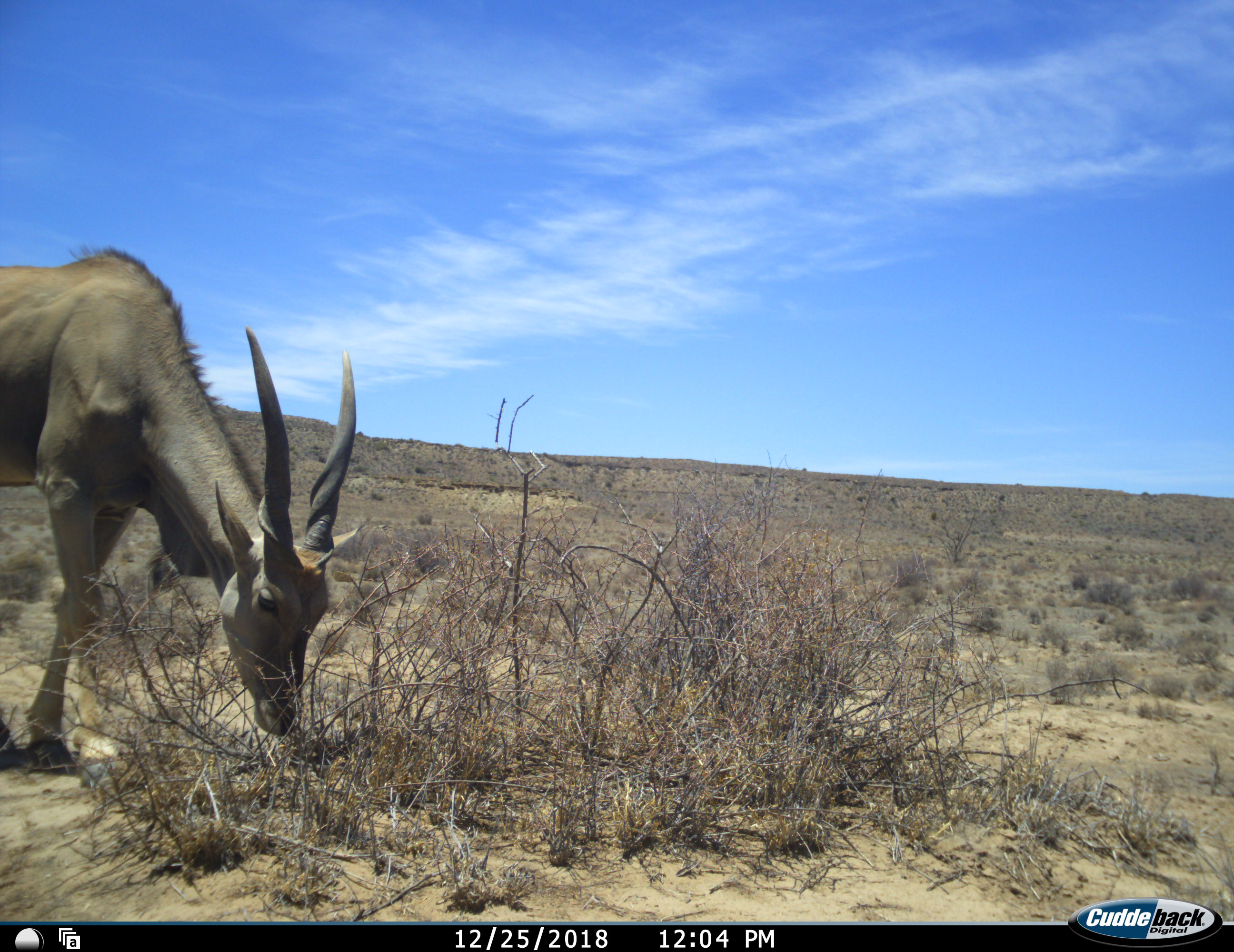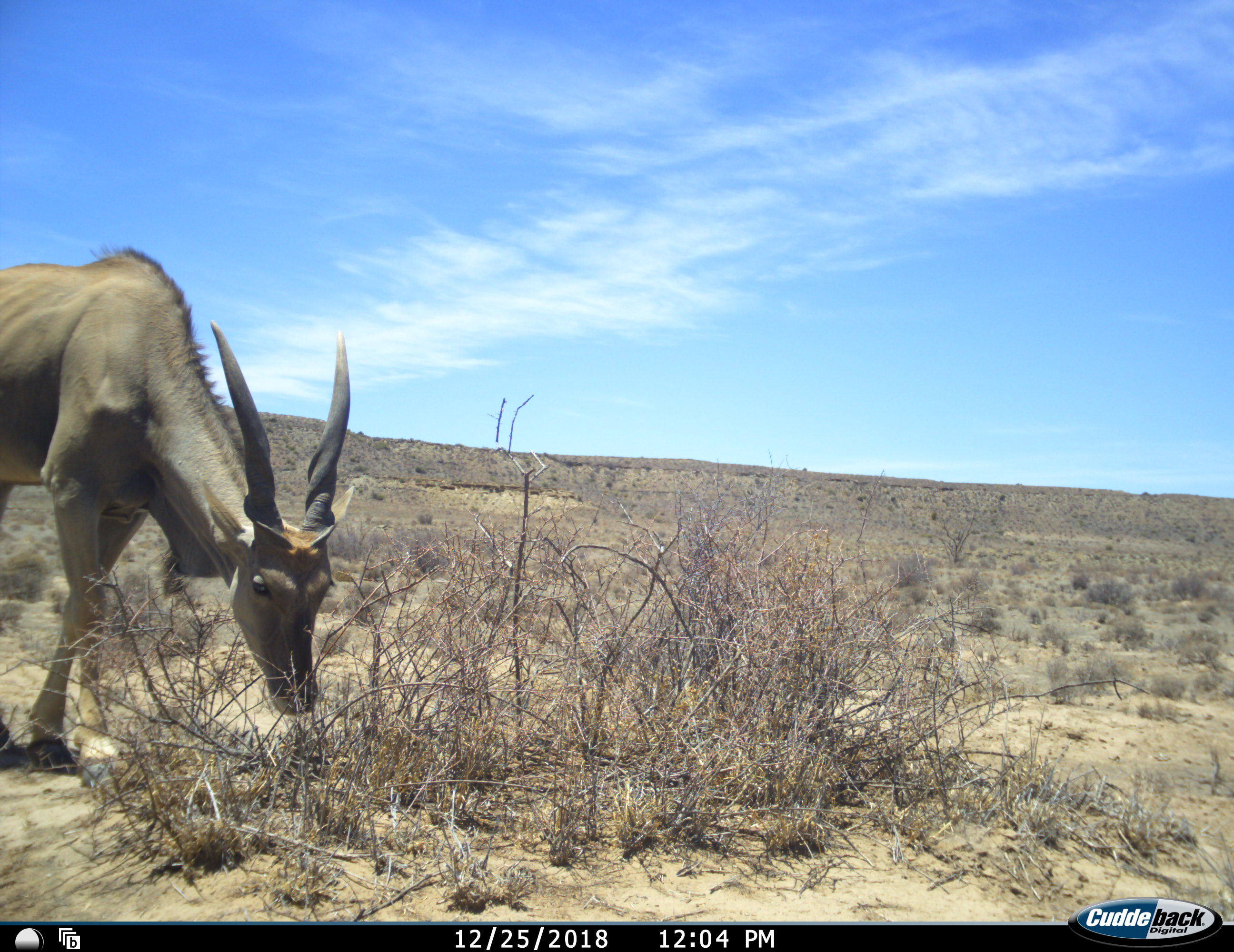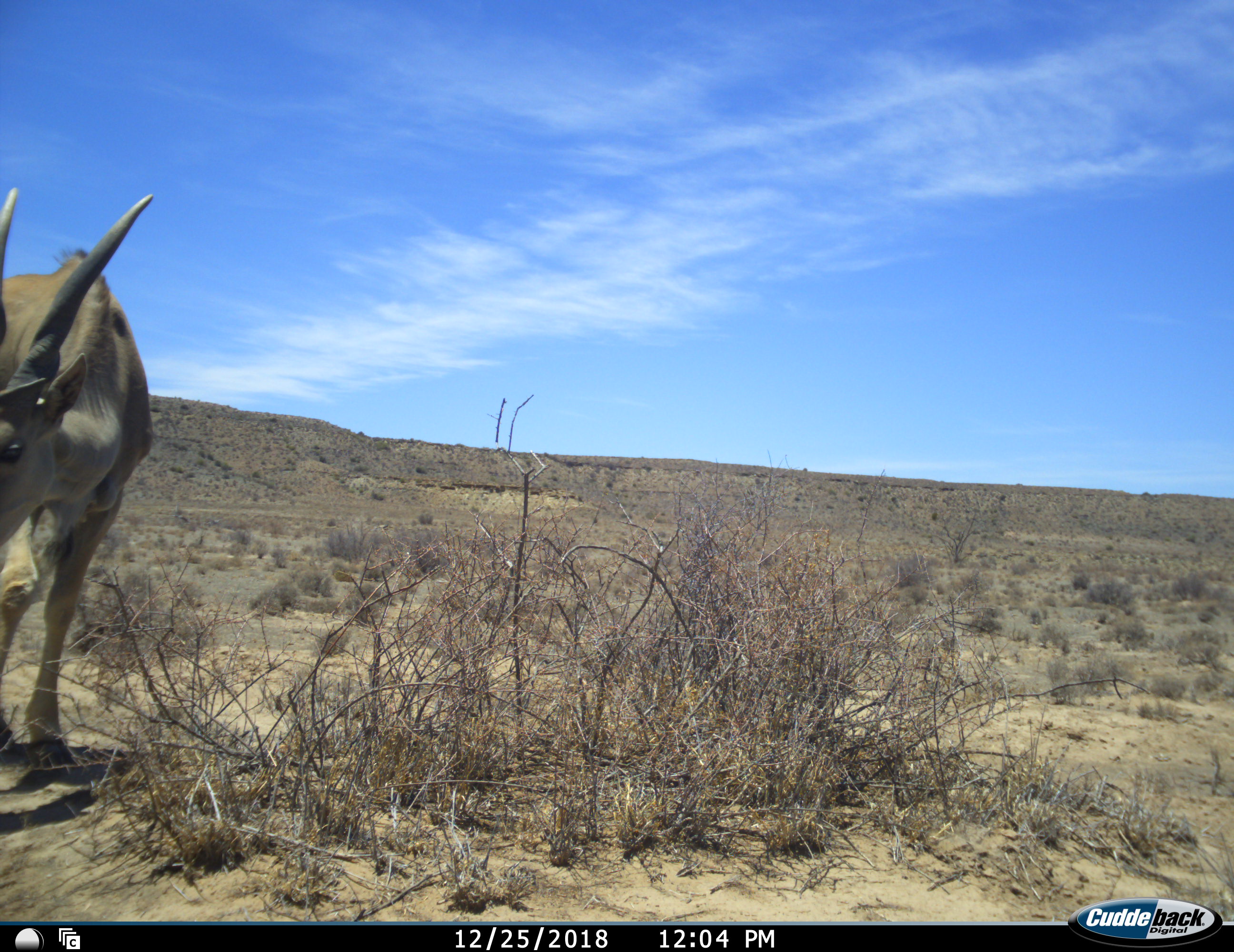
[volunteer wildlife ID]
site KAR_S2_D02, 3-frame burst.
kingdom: Animalia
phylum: Chordata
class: Mammalia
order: Artiodactyla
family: Bovidae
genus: Tragelaphus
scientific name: Tragelaphus oryx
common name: eland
Eland (Tragelaphus oryx), count 1. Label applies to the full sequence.